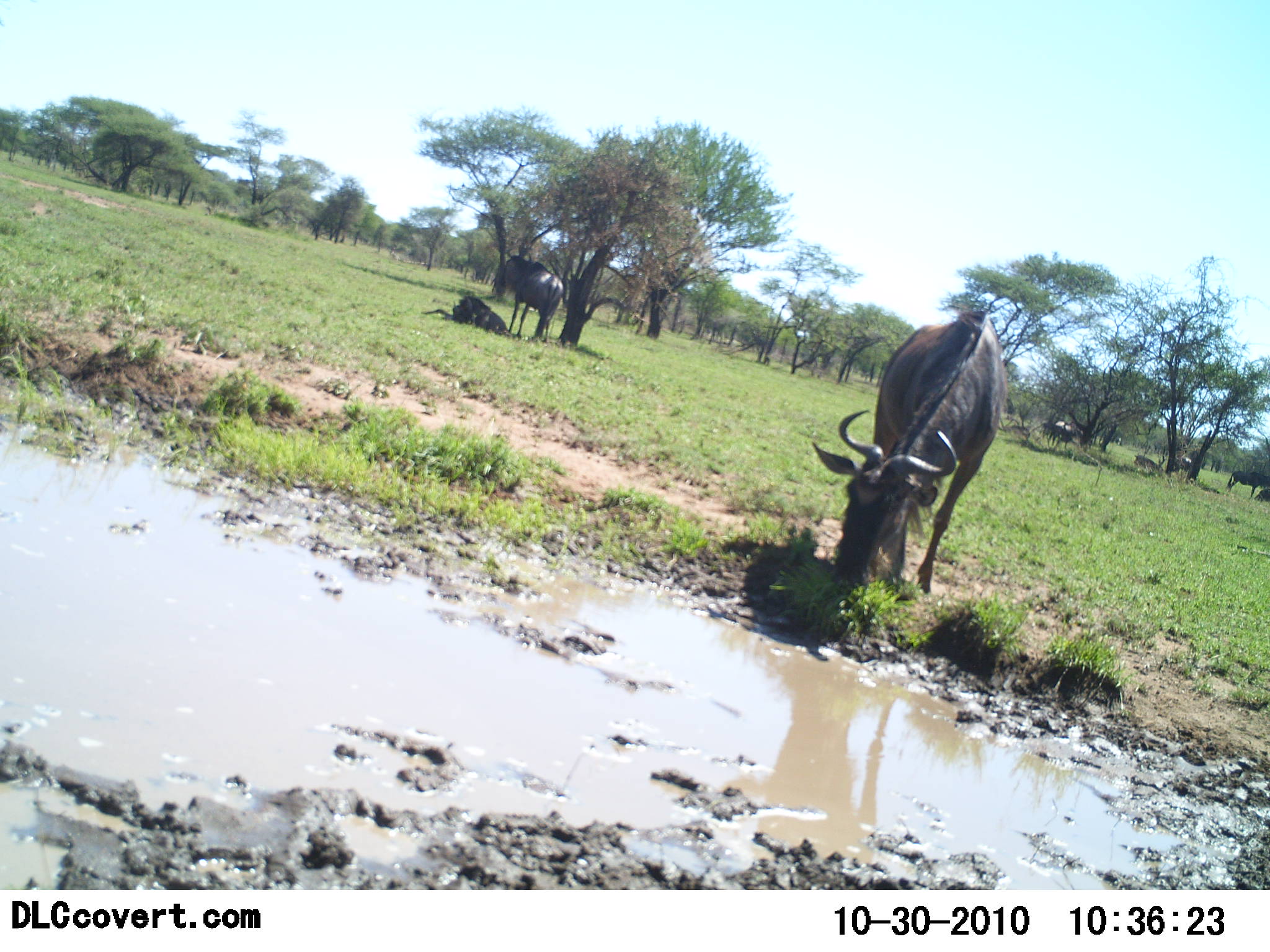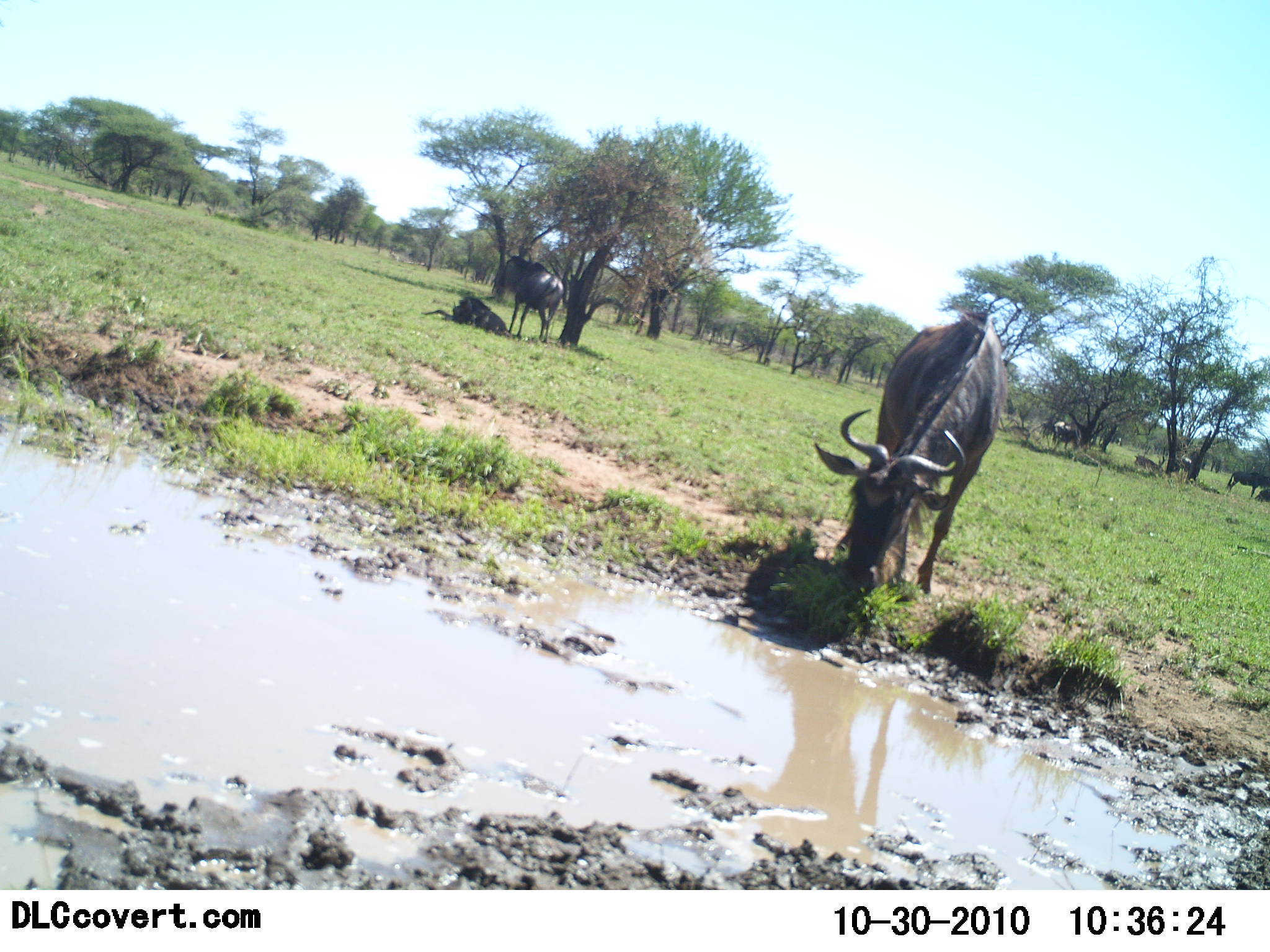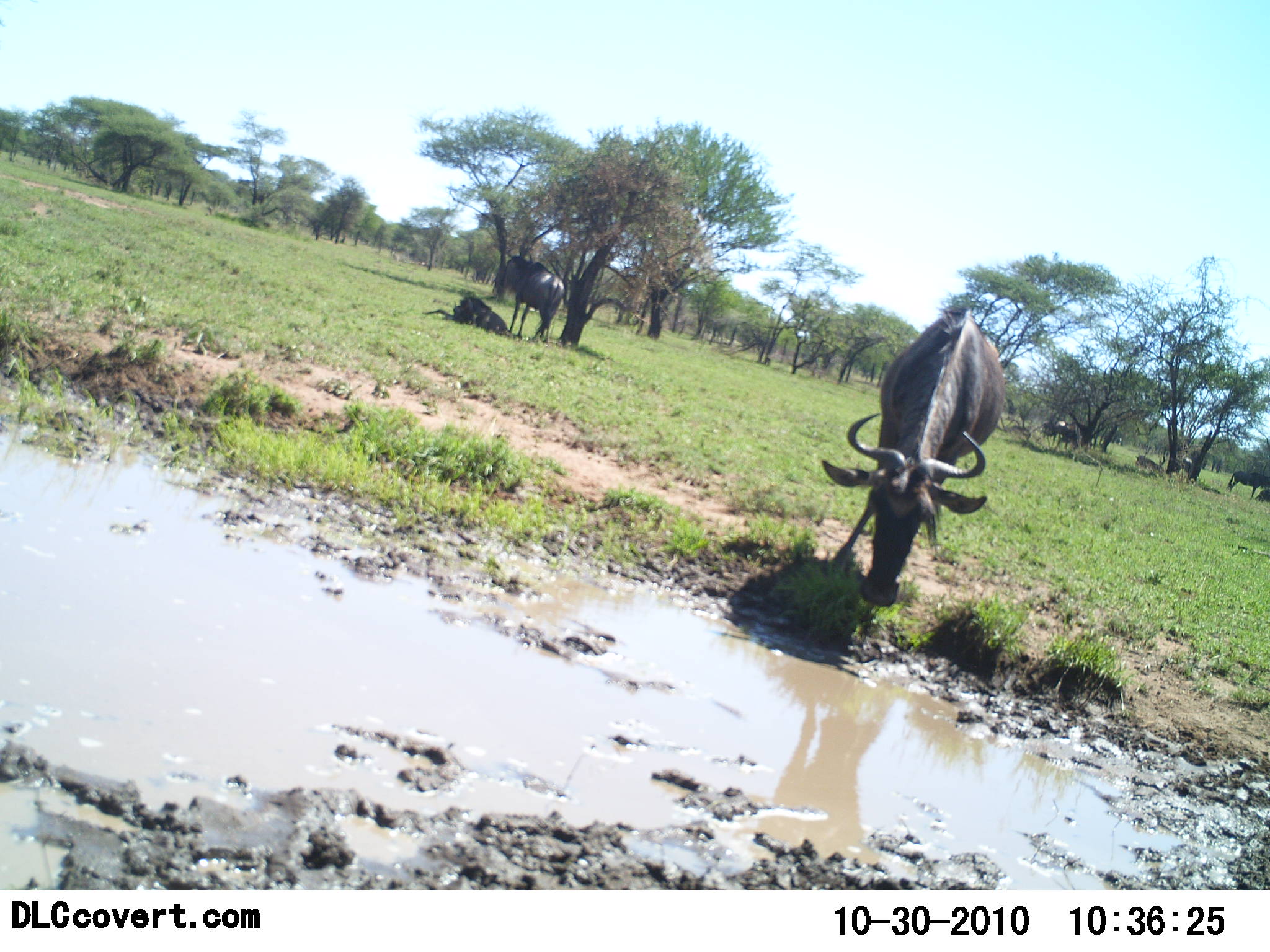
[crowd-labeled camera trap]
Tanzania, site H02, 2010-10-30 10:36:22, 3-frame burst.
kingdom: Animalia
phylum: Chordata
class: Mammalia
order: Artiodactyla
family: Bovidae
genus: Connochaetes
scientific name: Connochaetes taurinus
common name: blue wildebeest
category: wildebeest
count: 6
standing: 71%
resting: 79%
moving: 36%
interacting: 7%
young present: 0%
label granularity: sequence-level